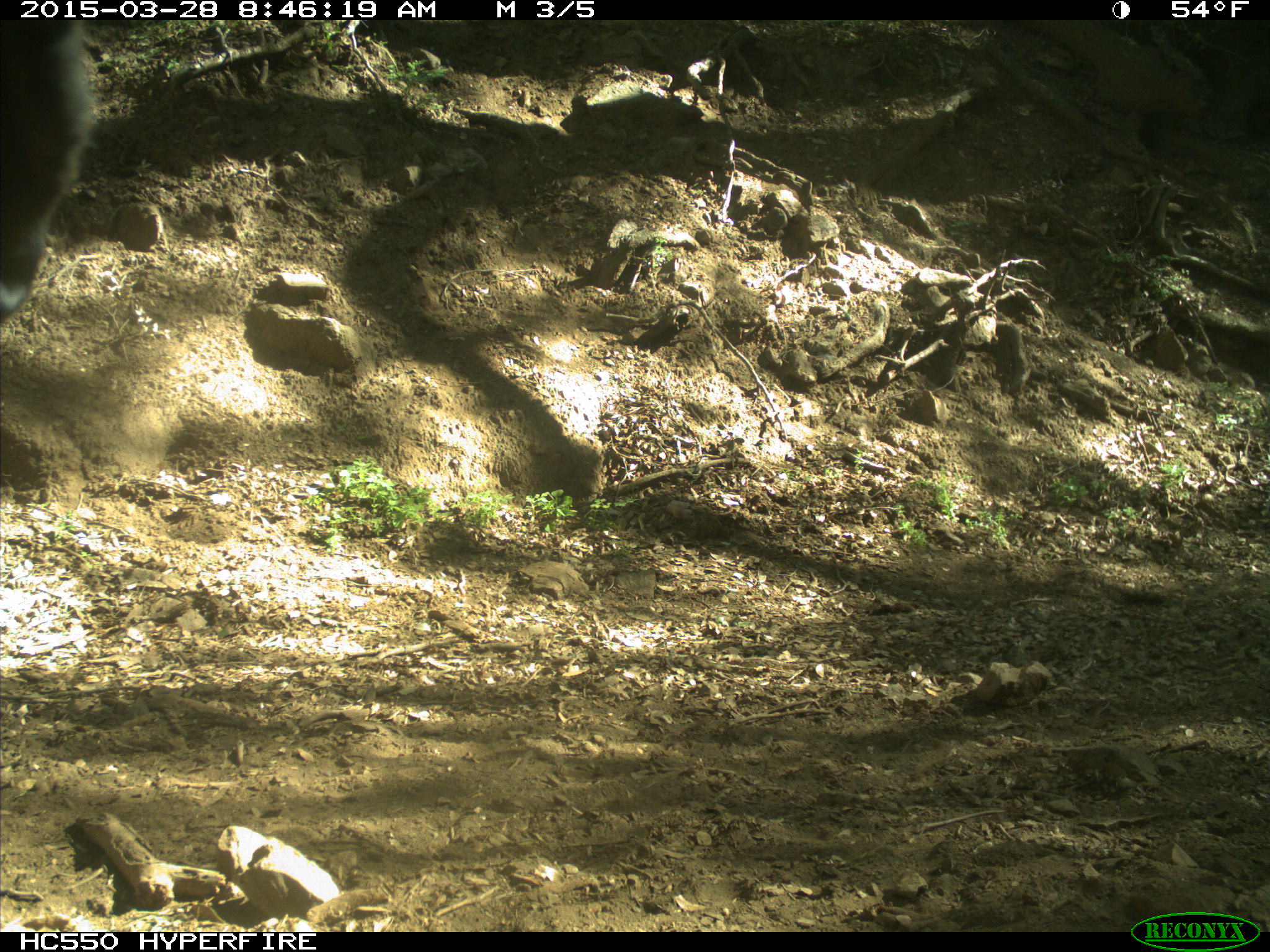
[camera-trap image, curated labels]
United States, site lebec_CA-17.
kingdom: Animalia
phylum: Chordata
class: Mammalia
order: Artiodactyla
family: Bovidae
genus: Bos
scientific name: Bos taurus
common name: domestic cow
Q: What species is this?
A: Bos taurus (domestic cow).